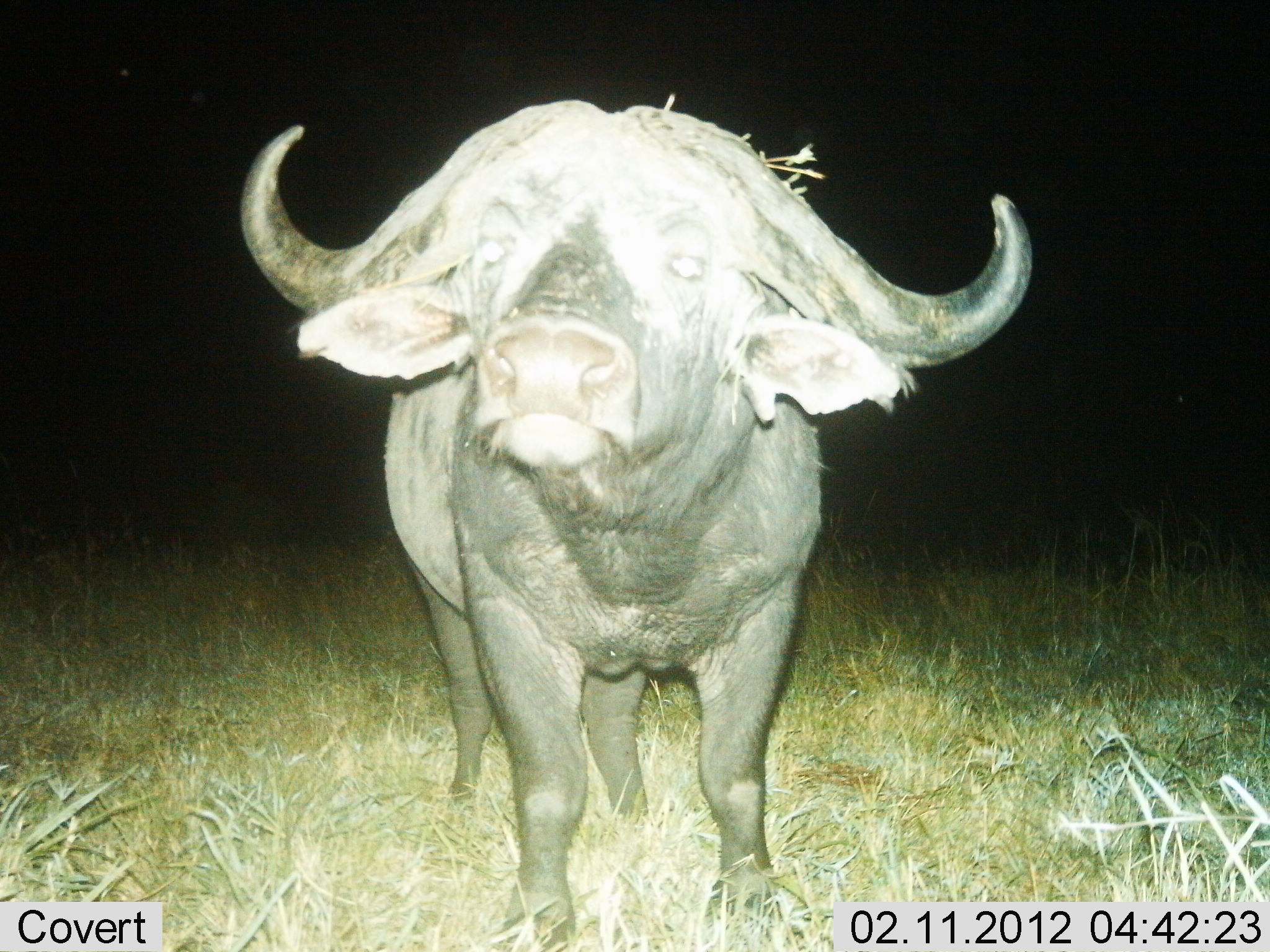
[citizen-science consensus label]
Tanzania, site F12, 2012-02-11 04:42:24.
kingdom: Animalia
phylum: Chordata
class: Mammalia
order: Artiodactyla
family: Bovidae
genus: Syncerus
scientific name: Syncerus caffer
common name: cape buffalo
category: buffalo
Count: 1.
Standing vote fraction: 92%.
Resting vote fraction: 0%.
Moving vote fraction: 4%.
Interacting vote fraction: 4%.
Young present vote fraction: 0%.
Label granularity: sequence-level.